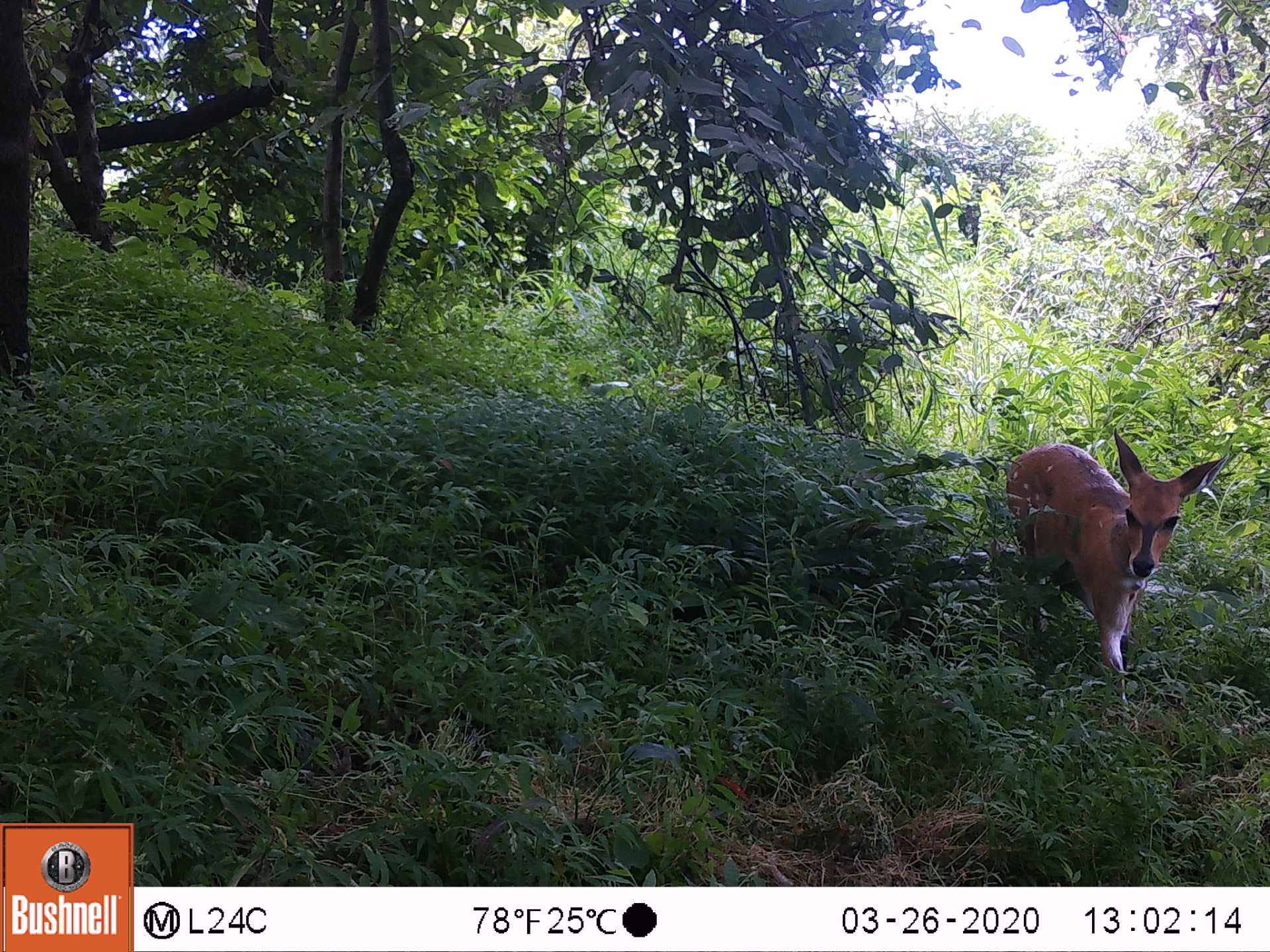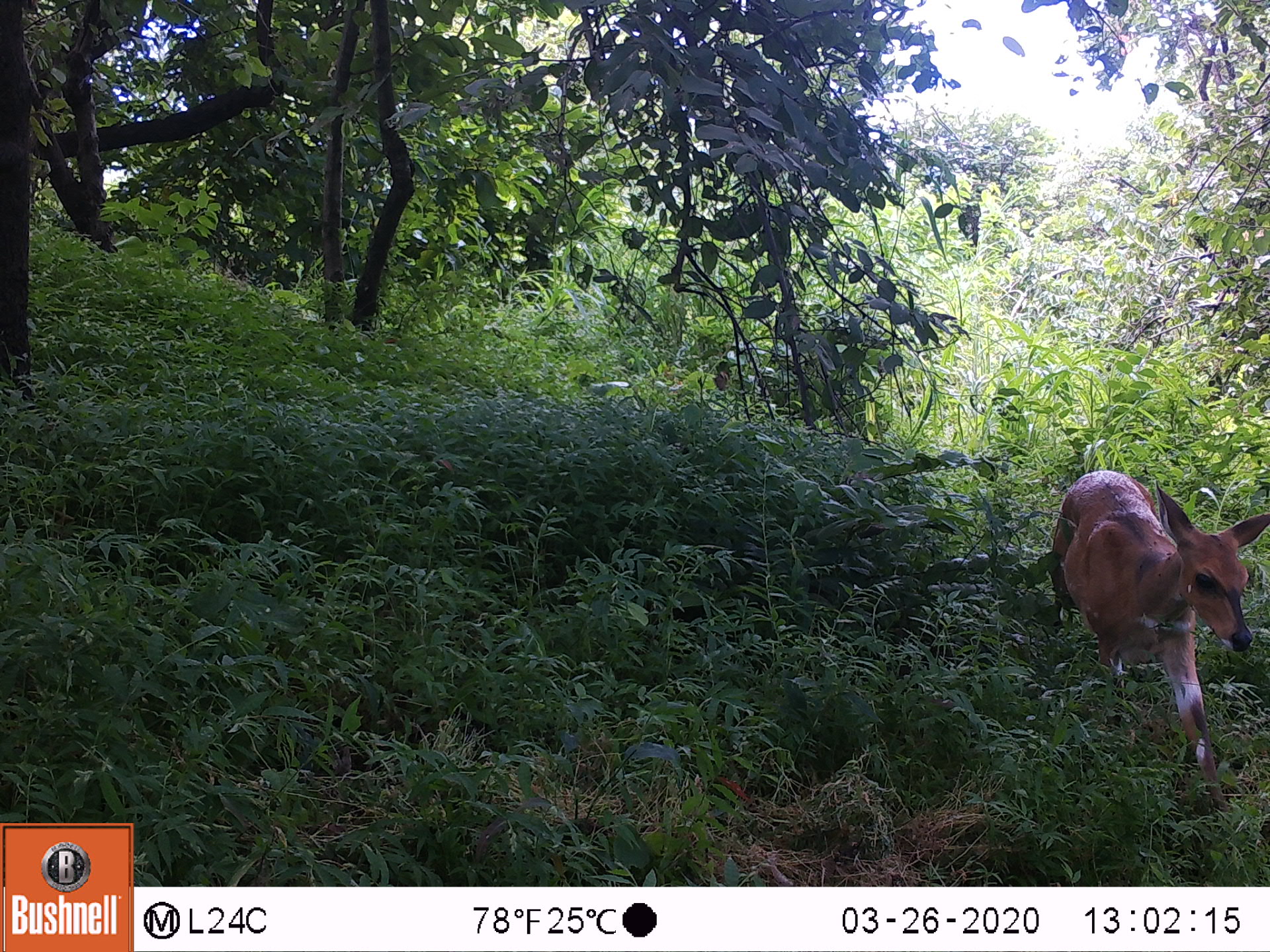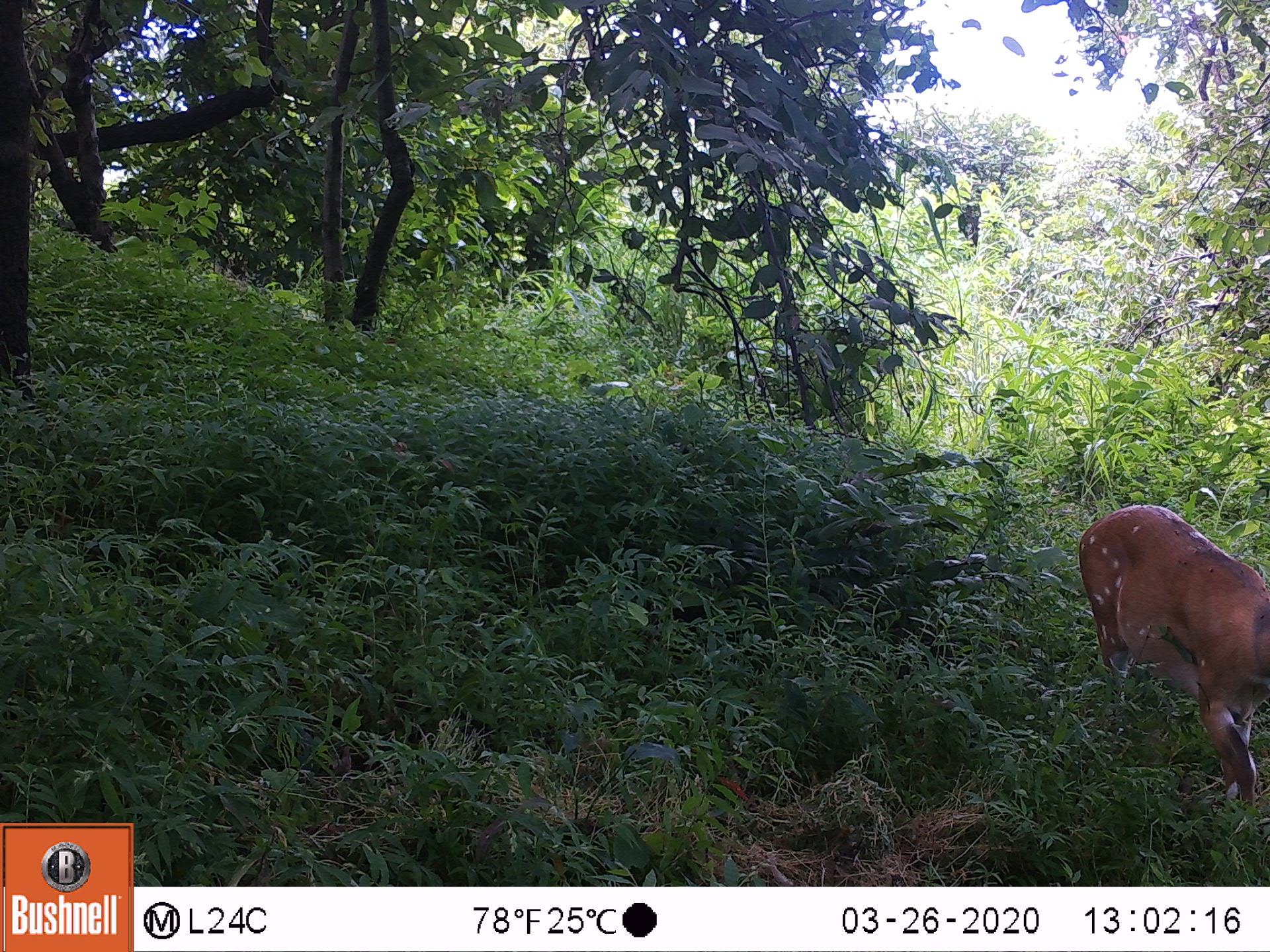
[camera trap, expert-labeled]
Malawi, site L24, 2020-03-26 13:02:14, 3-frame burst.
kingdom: Animalia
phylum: Chordata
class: Mammalia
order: Artiodactyla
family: Bovidae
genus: Tragelaphus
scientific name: Tragelaphus sylvaticus sylvaticus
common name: cape bushbuck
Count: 1.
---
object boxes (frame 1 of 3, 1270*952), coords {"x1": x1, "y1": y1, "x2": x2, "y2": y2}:
cape bushbuck: {"x1": 997, "y1": 431, "x2": 1242, "y2": 729}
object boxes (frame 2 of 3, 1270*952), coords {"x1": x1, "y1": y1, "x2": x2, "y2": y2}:
cape bushbuck: {"x1": 1044, "y1": 468, "x2": 1269, "y2": 828}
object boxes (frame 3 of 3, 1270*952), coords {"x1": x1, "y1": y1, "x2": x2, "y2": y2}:
cape bushbuck: {"x1": 1071, "y1": 499, "x2": 1269, "y2": 831}